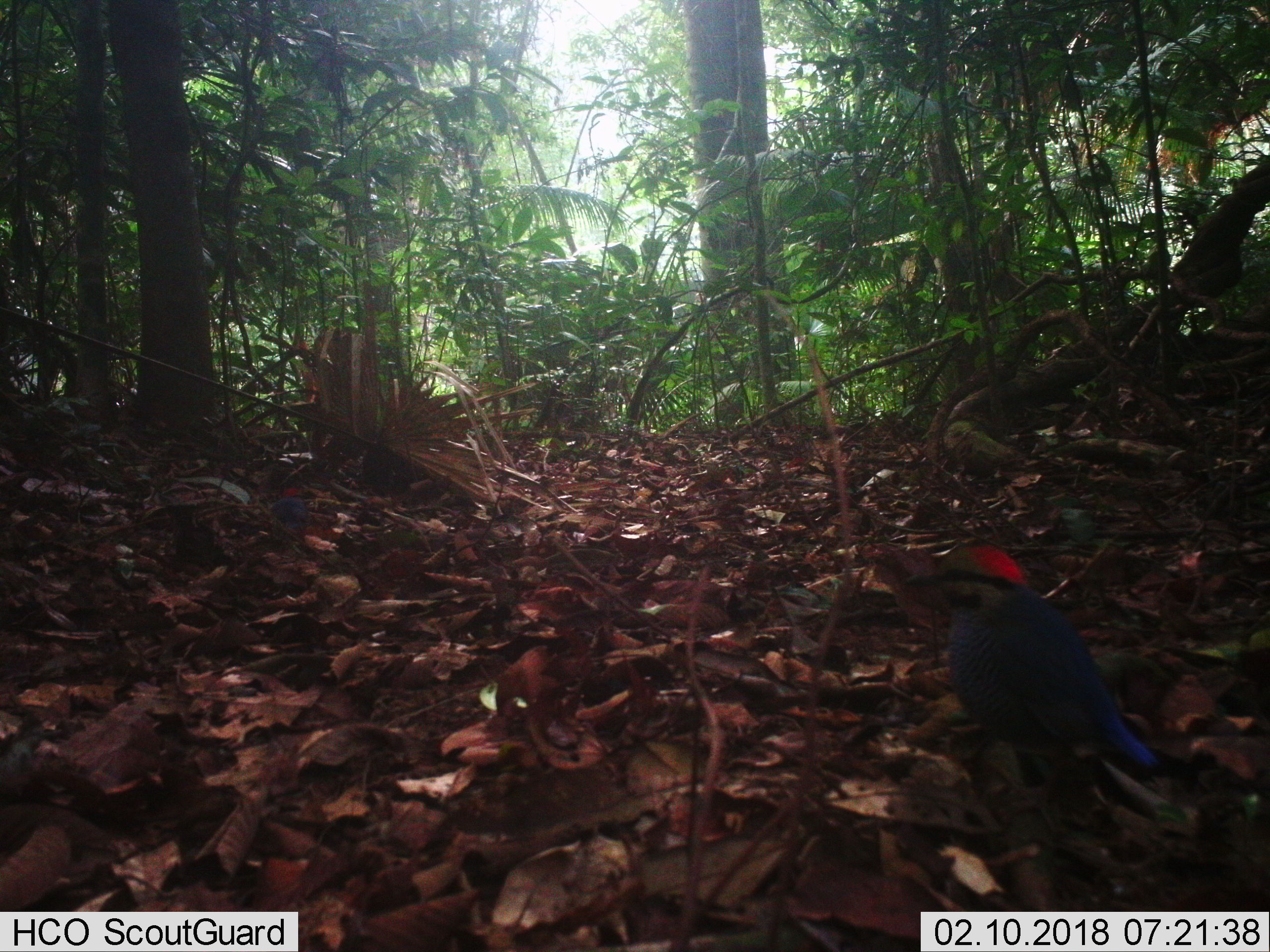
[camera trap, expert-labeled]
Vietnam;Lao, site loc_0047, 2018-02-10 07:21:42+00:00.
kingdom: Animalia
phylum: Chordata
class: Aves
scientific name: Aves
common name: bird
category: unidentified bird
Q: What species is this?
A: Unidentified bird (bird) (Aves).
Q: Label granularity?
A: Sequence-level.